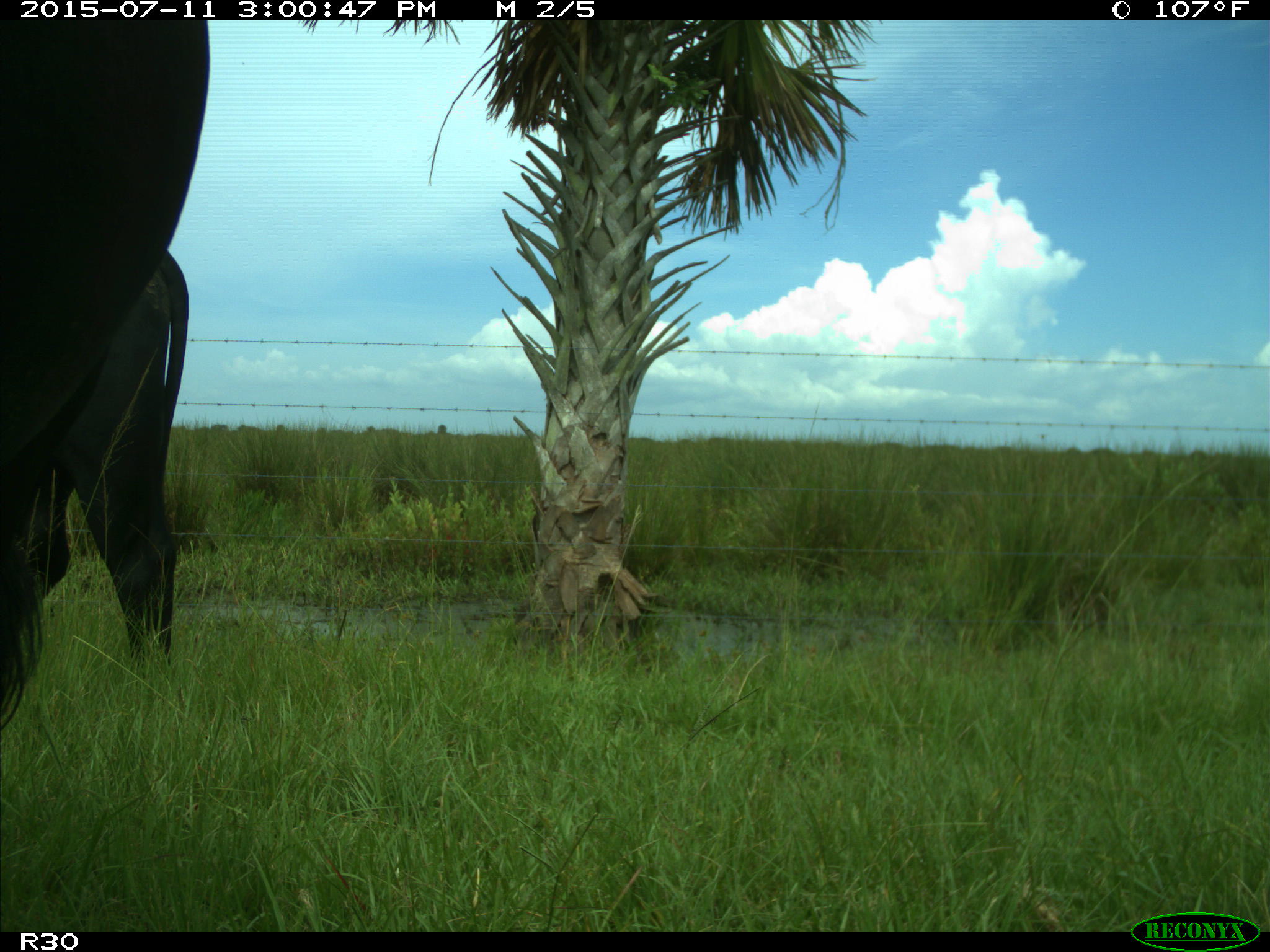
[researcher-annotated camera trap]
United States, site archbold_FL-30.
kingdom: Animalia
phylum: Chordata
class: Mammalia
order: Artiodactyla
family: Bovidae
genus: Bos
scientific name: Bos taurus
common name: domestic cow